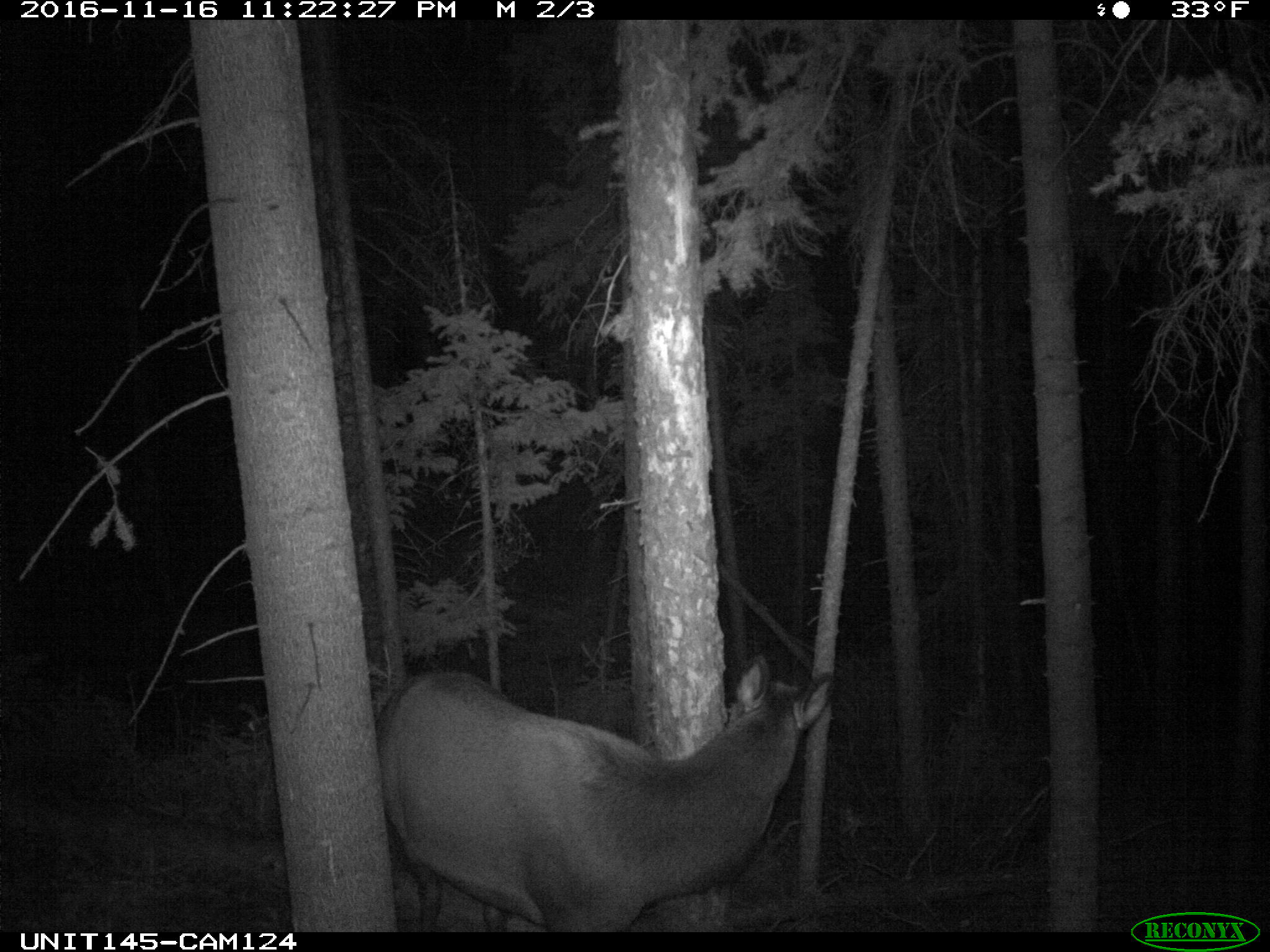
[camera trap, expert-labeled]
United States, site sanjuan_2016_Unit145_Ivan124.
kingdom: Animalia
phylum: Chordata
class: Mammalia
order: Artiodactyla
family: Cervidae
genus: Cervus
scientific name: Cervus elaphus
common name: red deer